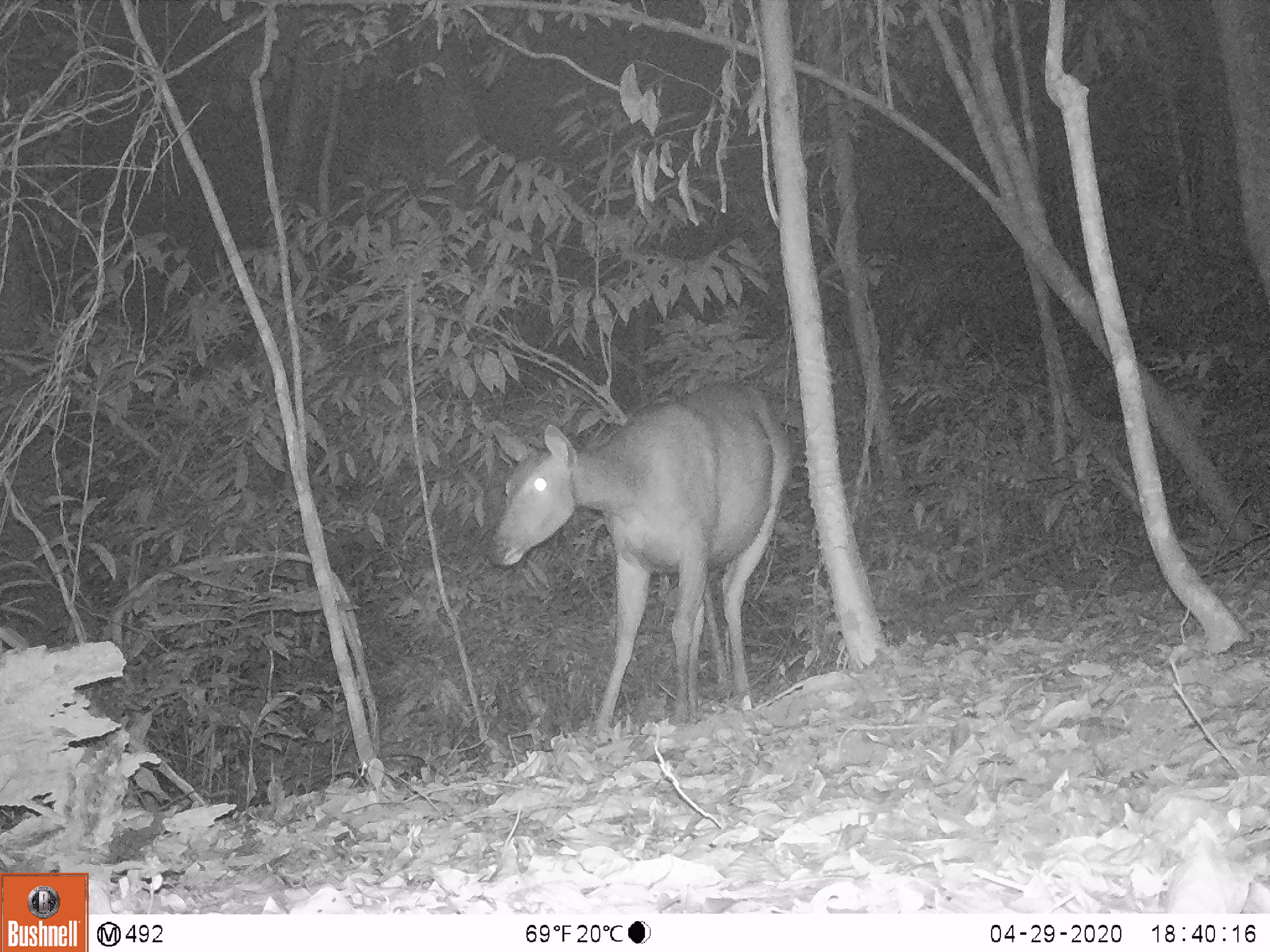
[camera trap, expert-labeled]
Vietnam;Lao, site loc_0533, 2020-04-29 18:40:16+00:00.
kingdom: Animalia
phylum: Chordata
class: Mammalia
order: Artiodactyla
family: Cervidae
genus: Rusa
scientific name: Rusa unicolor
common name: sambar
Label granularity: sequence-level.